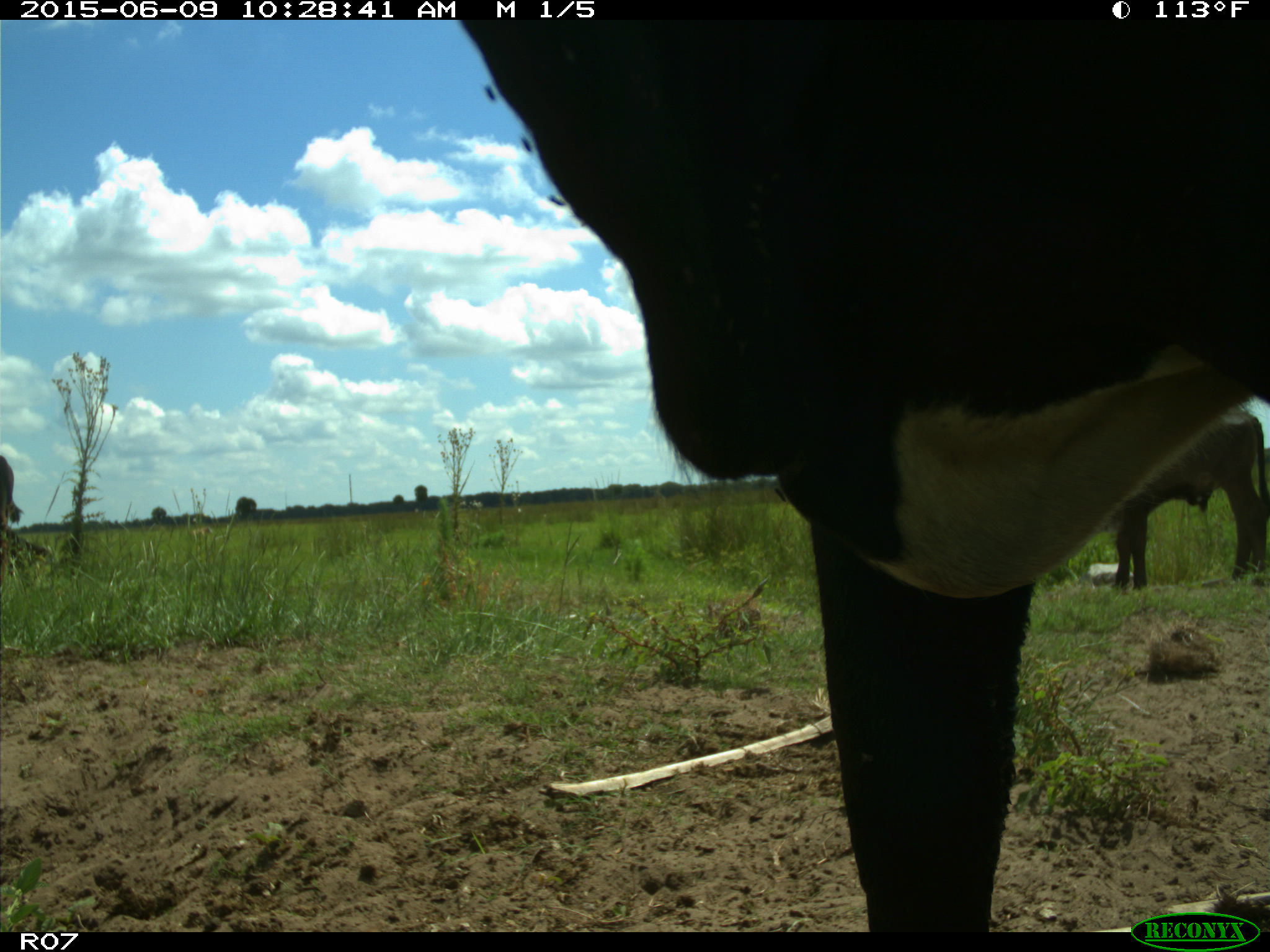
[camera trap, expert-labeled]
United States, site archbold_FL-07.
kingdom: Animalia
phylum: Chordata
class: Mammalia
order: Artiodactyla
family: Bovidae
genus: Bos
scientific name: Bos taurus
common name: domestic cow